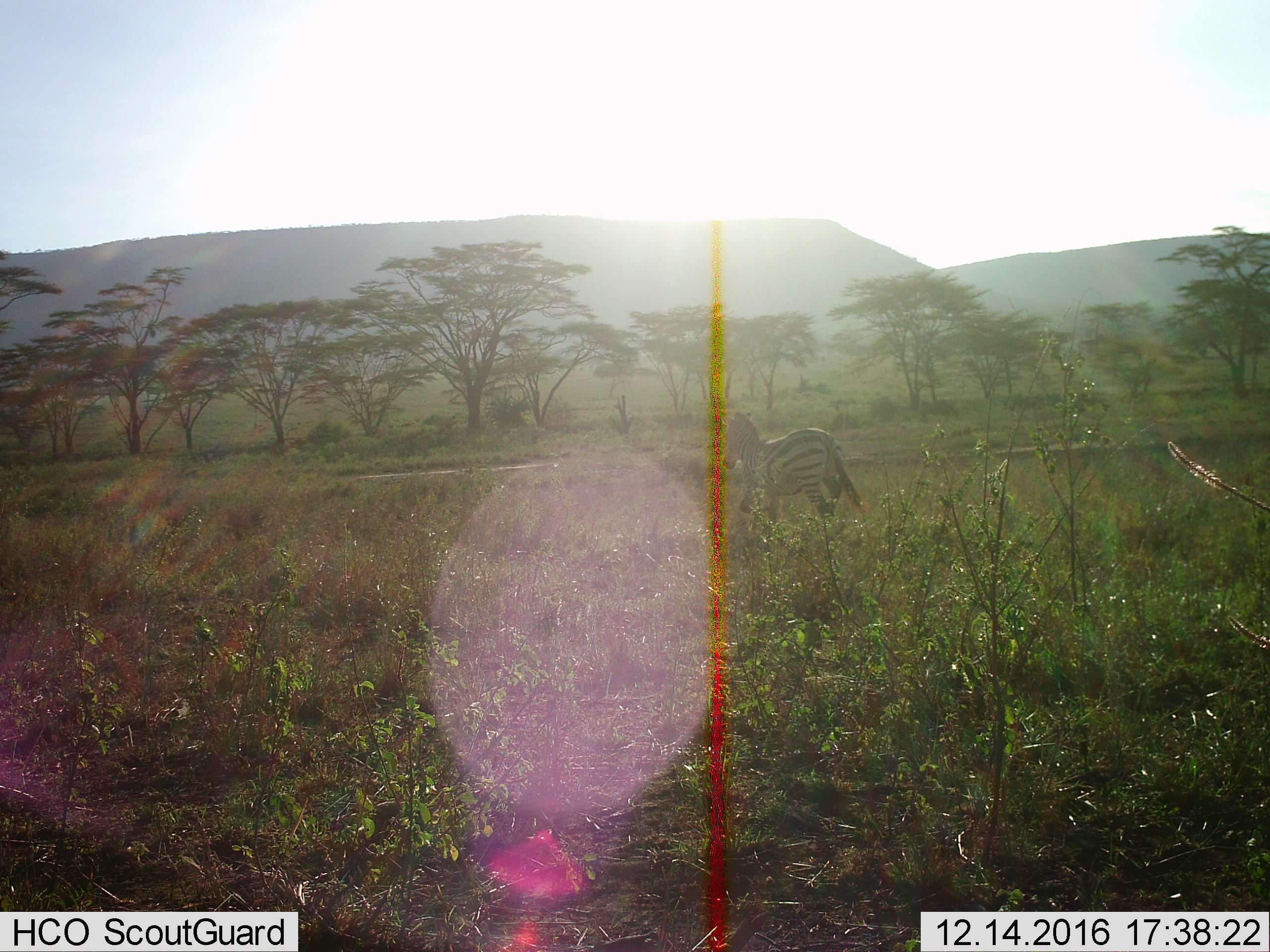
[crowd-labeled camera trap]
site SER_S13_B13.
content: unidentified animal